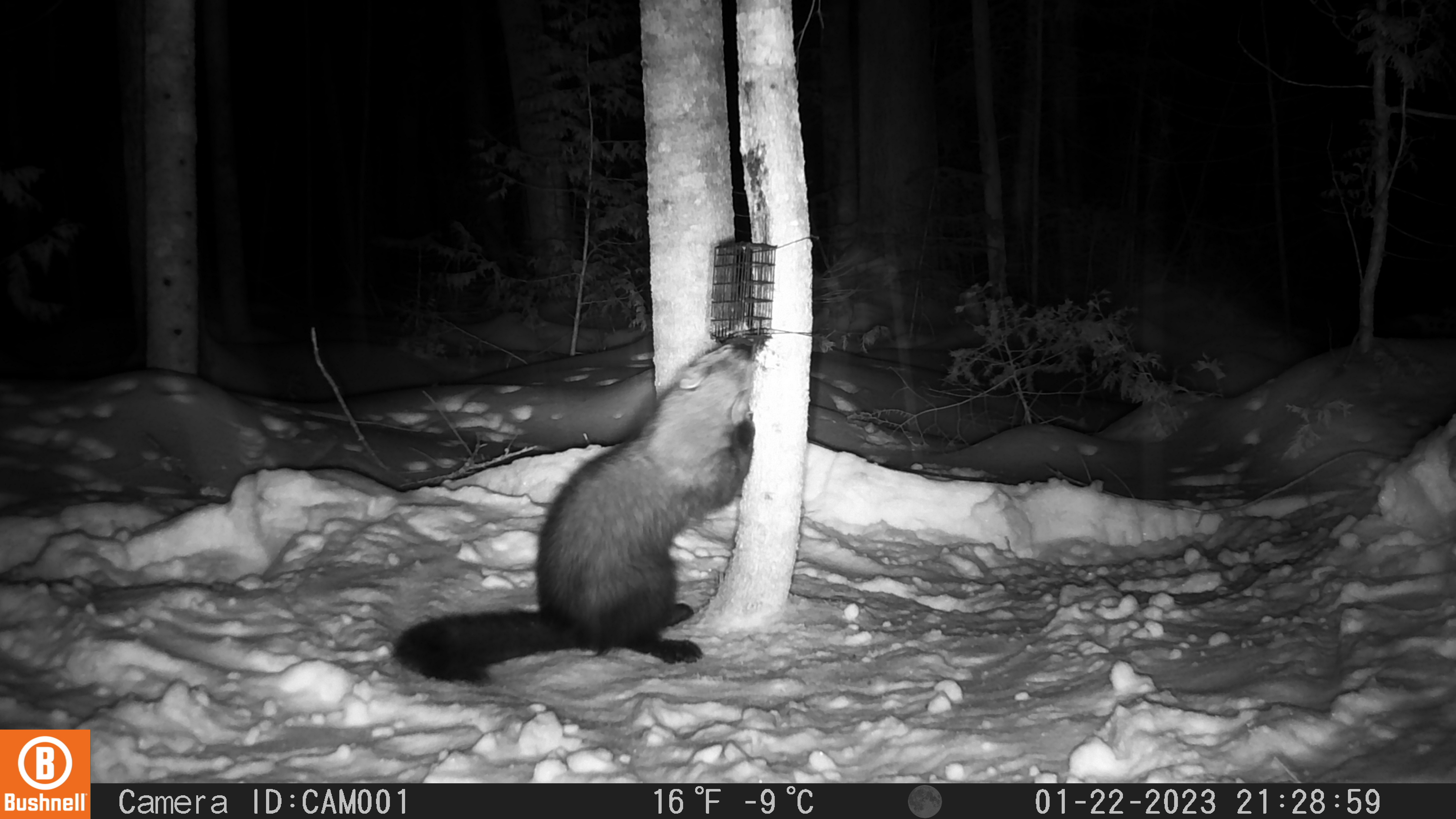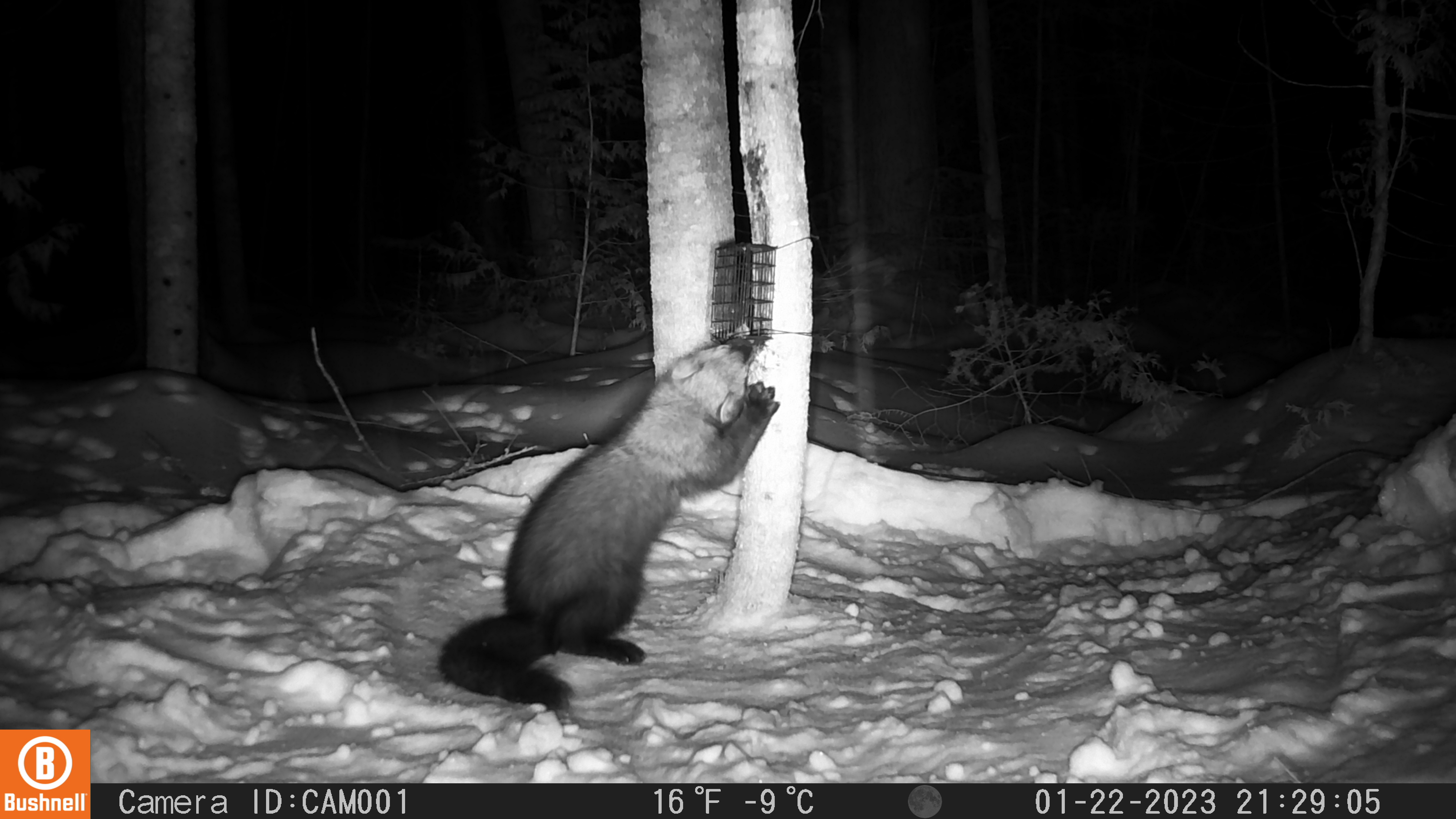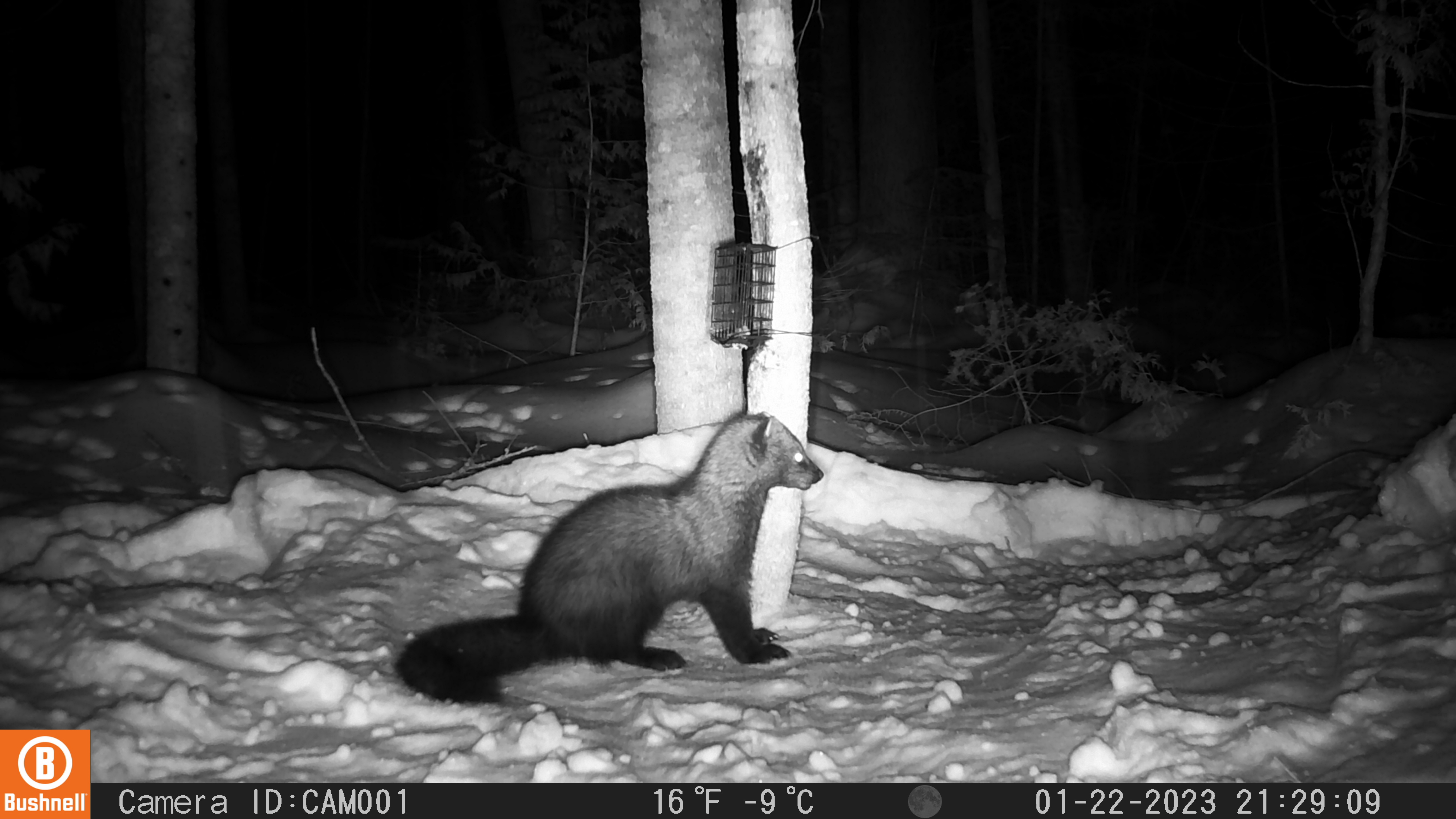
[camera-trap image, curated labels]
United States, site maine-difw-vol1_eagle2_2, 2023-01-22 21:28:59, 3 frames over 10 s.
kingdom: Animalia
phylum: Chordata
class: Mammalia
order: Carnivora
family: Mustelidae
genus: Pekania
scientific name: Pekania pennanti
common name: fisher